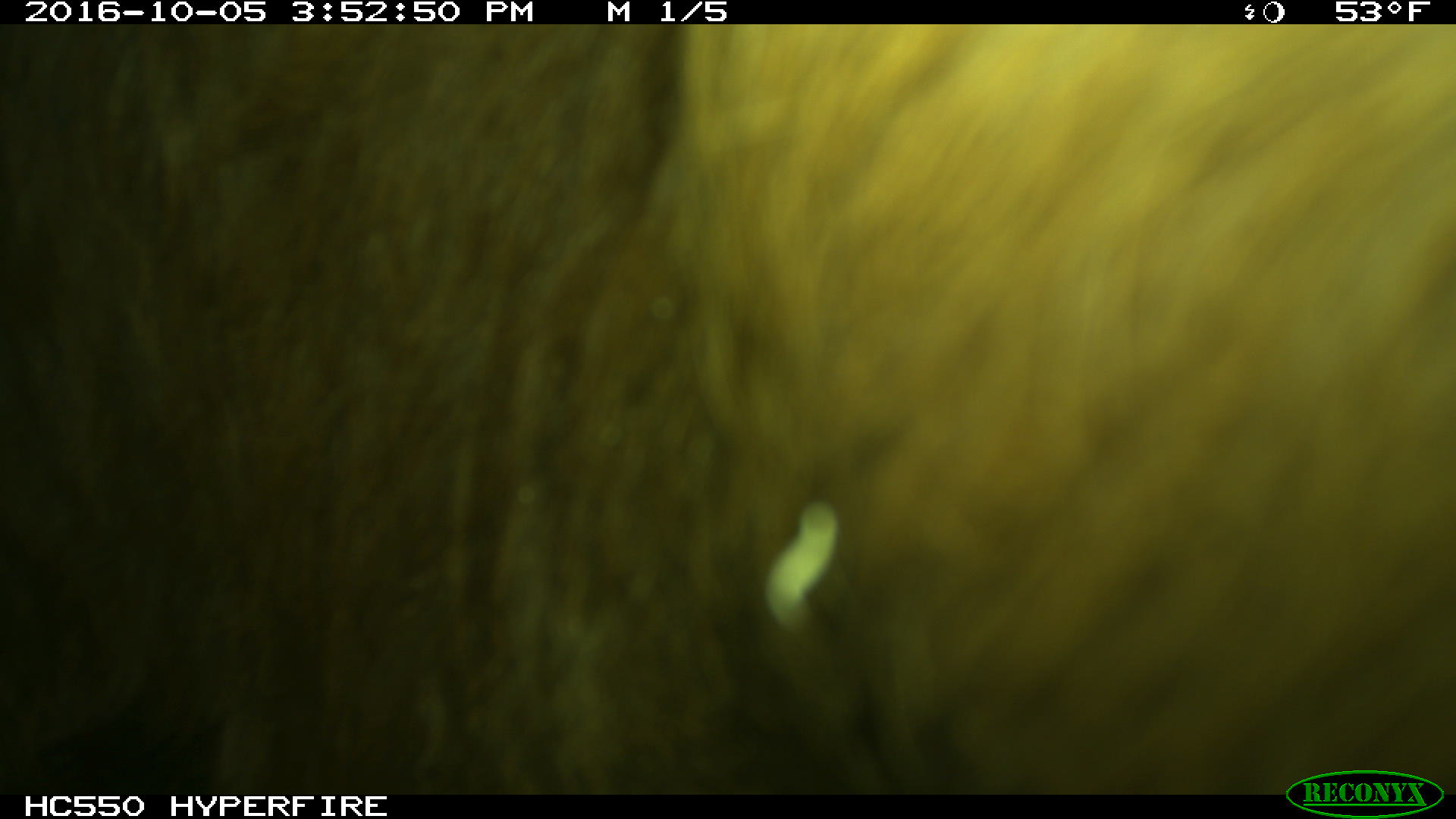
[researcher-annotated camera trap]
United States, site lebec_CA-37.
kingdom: Animalia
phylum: Chordata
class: Mammalia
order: Artiodactyla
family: Bovidae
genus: Bos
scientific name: Bos taurus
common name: domestic cow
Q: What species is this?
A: Bos taurus (domestic cow).